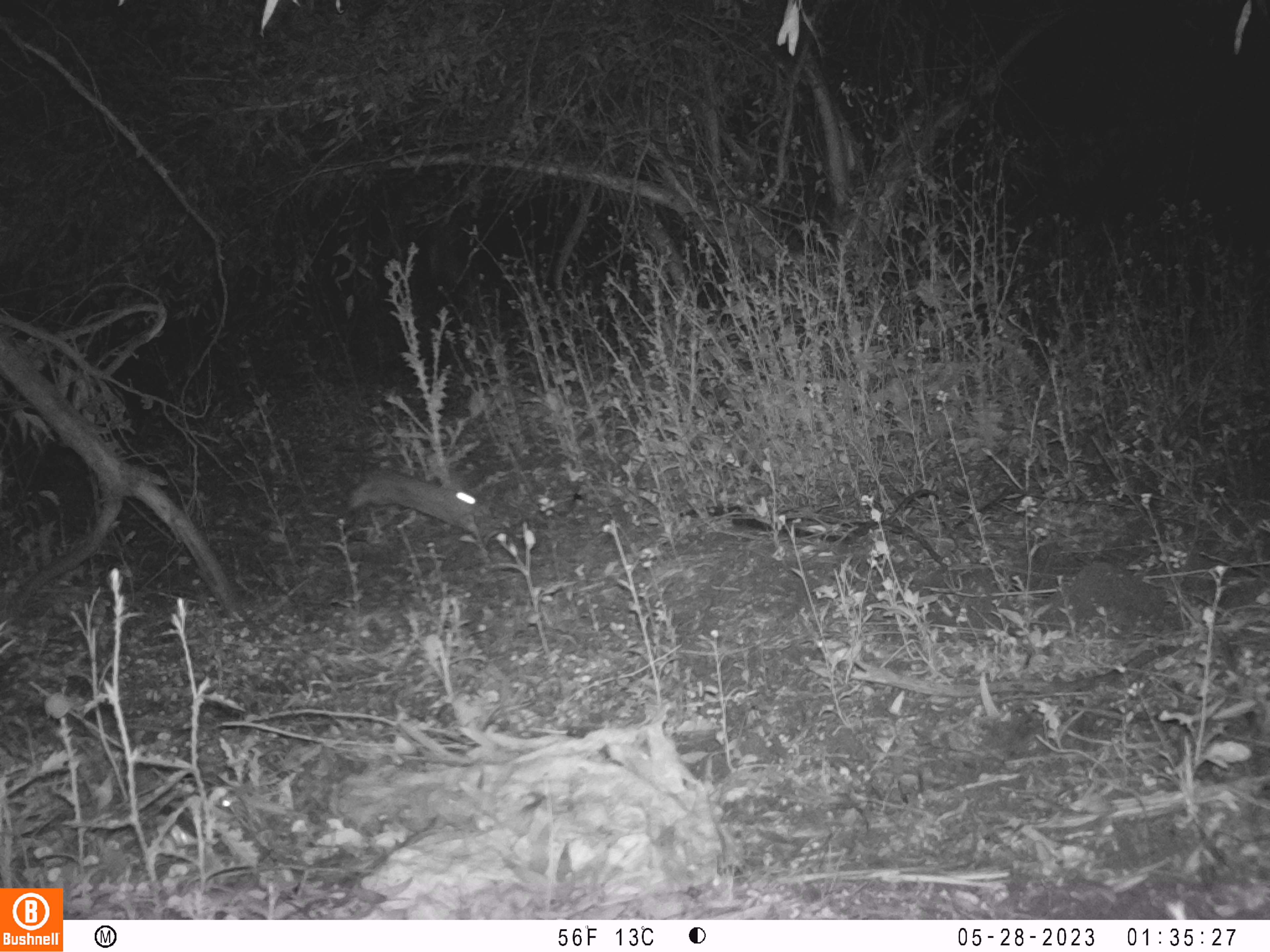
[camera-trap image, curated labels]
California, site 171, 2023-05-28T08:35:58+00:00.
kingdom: Animalia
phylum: Chordata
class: Mammalia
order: Lagomorpha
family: Leporidae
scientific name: Leporidae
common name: rabbit